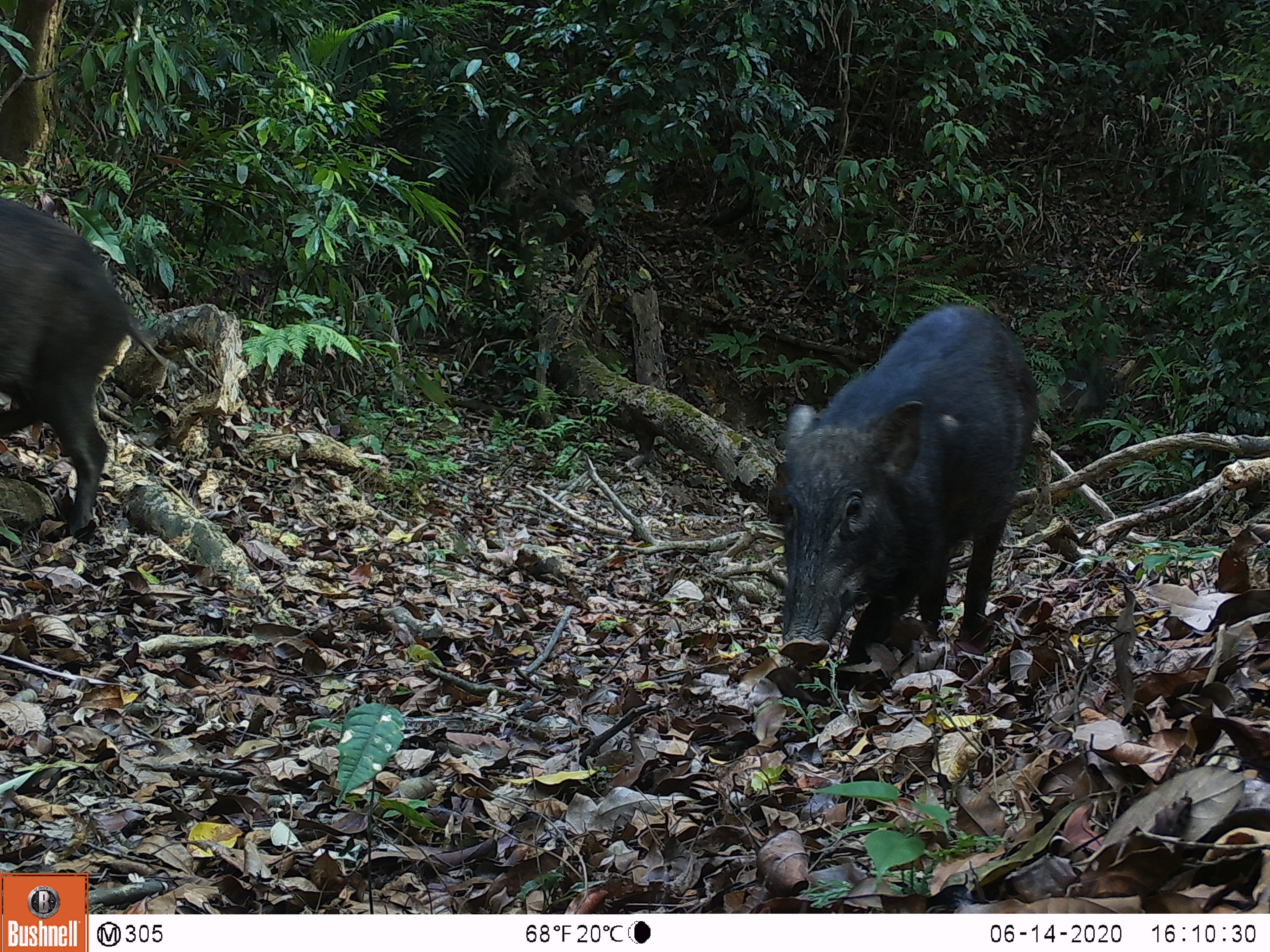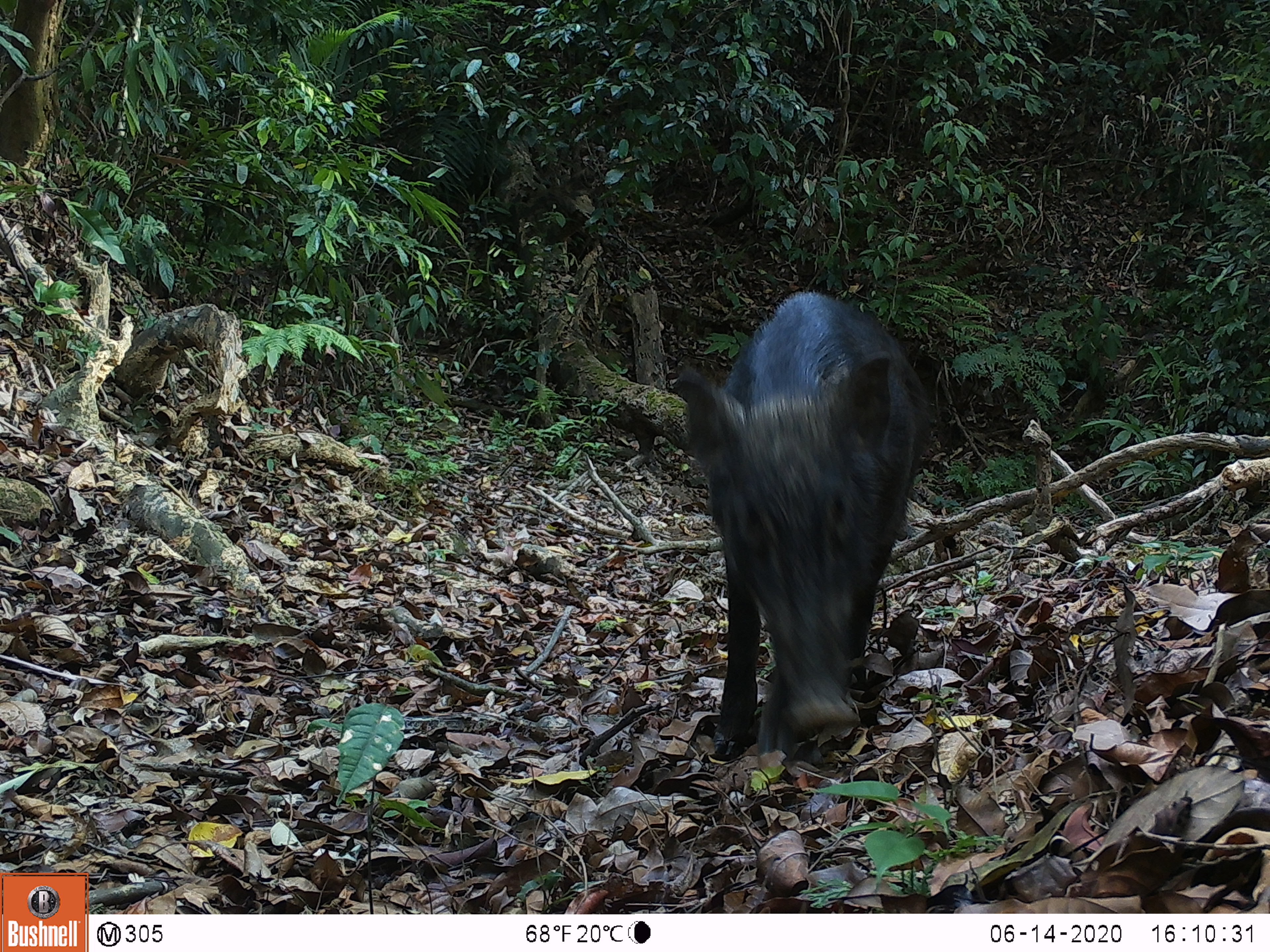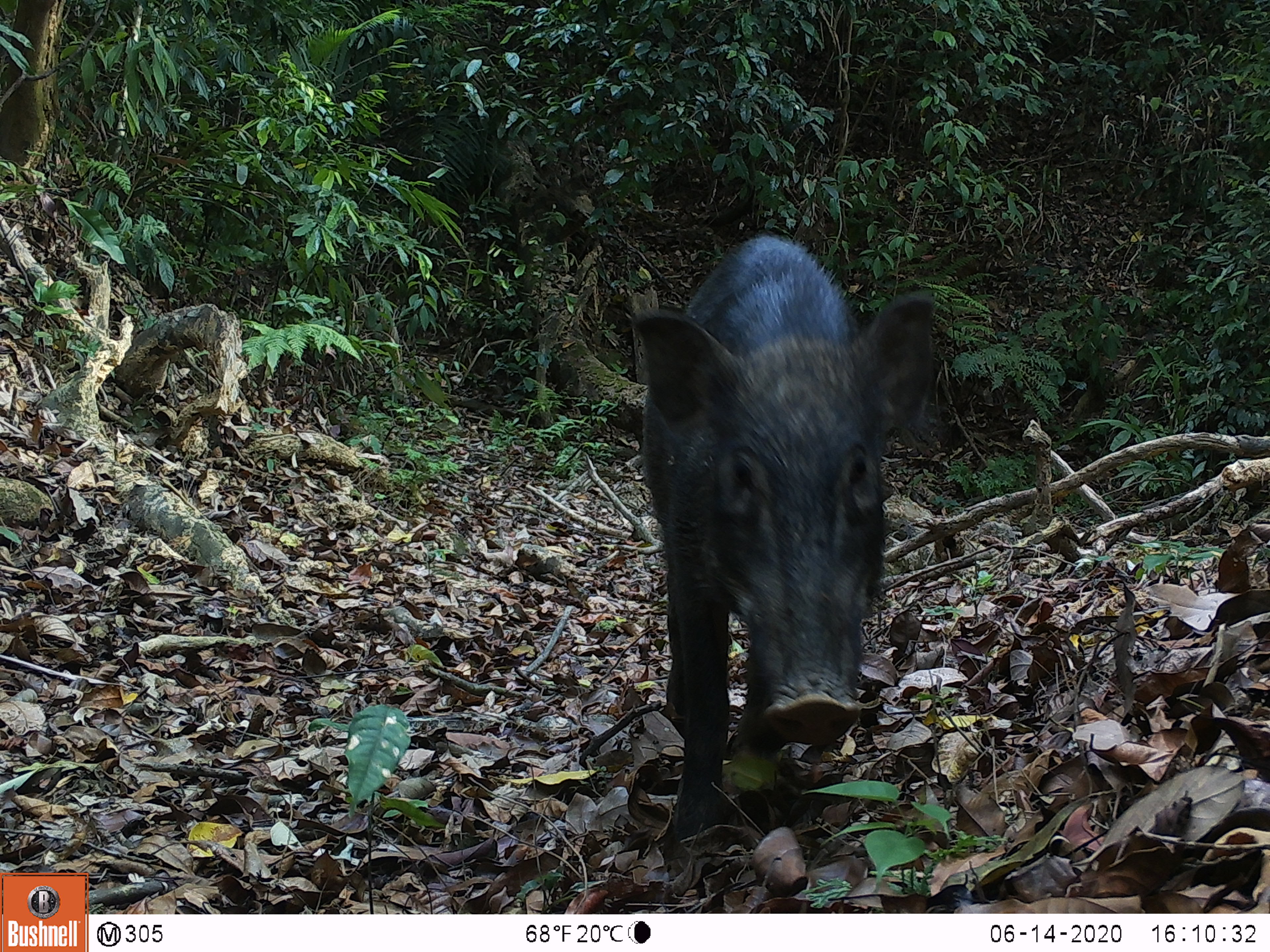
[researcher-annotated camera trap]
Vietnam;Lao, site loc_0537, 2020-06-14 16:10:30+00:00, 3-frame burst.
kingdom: Animalia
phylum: Chordata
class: Mammalia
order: Artiodactyla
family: Suidae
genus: Sus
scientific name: Sus scrofa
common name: eurasian wild pig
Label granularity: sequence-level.